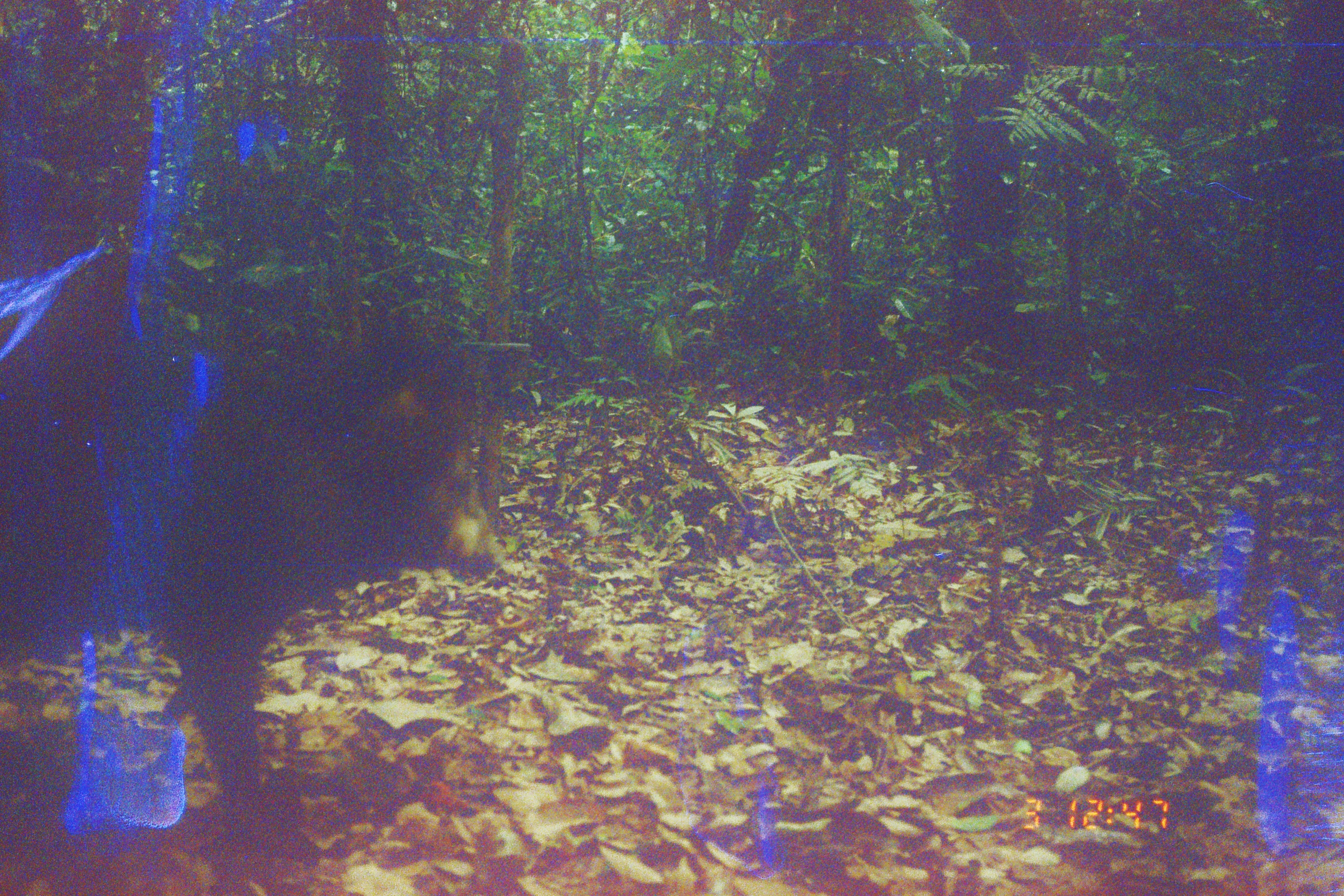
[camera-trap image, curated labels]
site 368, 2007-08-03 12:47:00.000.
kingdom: Animalia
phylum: Chordata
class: Mammalia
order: Artiodactyla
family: Tayassuidae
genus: Tayassu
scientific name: Tayassu pecari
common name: white-lipped peccary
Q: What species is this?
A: Tayassu pecari (white-lipped peccary).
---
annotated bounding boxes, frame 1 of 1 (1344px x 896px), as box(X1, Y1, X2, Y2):
tayassu pecari: box(1, 251, 498, 818)